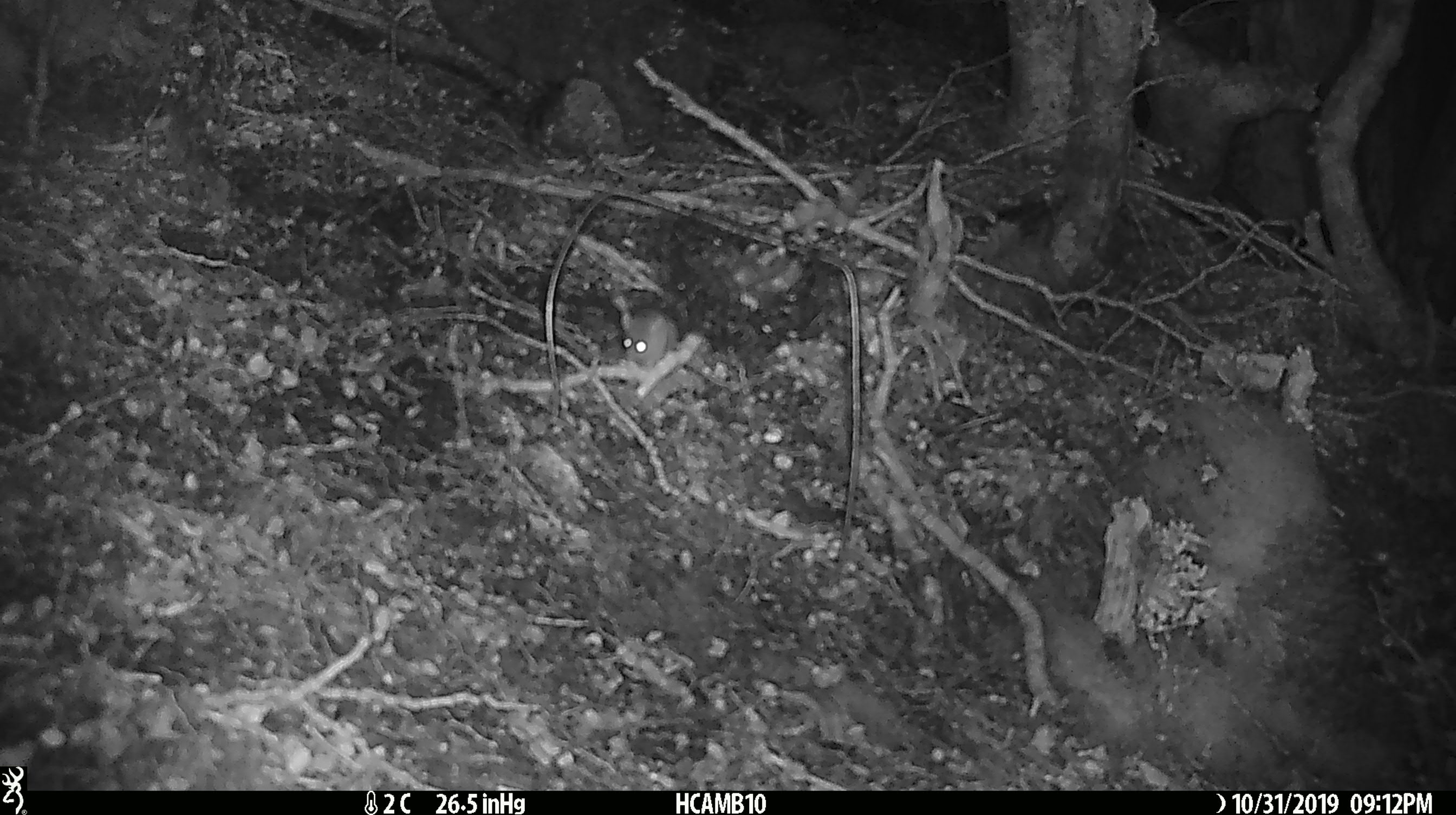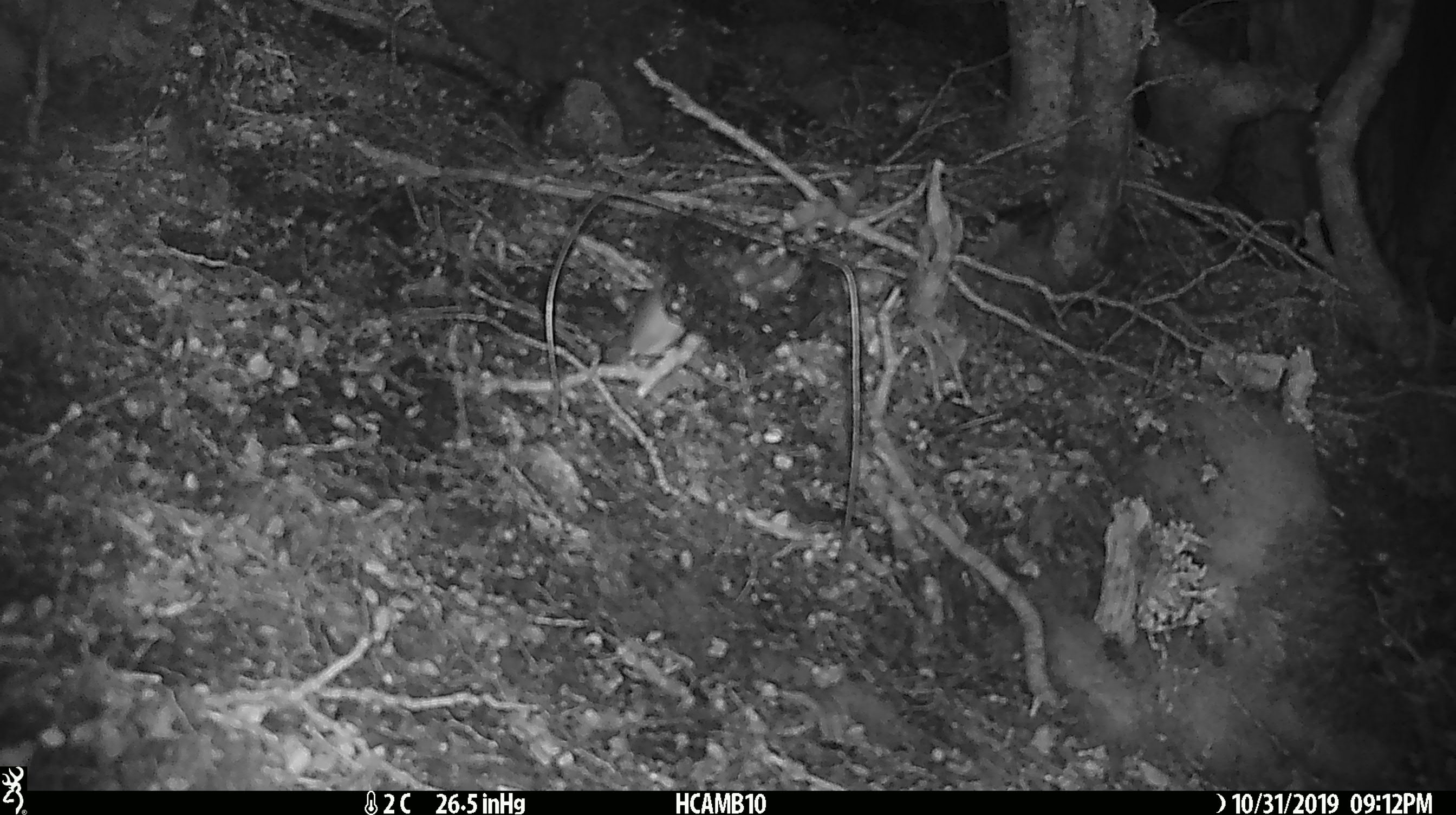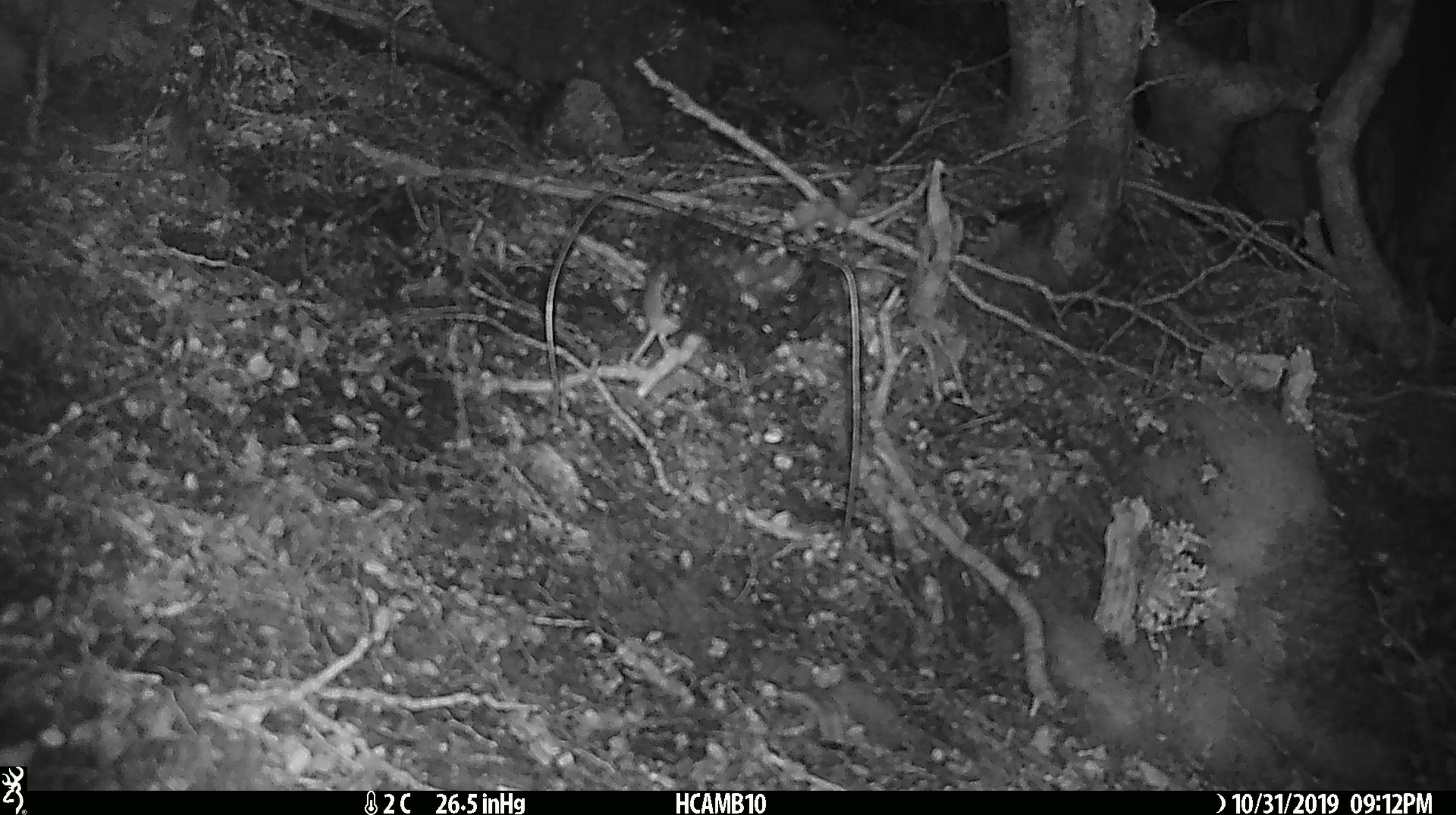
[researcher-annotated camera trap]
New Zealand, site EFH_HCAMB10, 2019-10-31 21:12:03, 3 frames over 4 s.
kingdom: Animalia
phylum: Chordata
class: Mammalia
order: Rodentia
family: Muridae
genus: Mus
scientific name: Mus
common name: mouse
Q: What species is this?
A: Mouse (Mus).